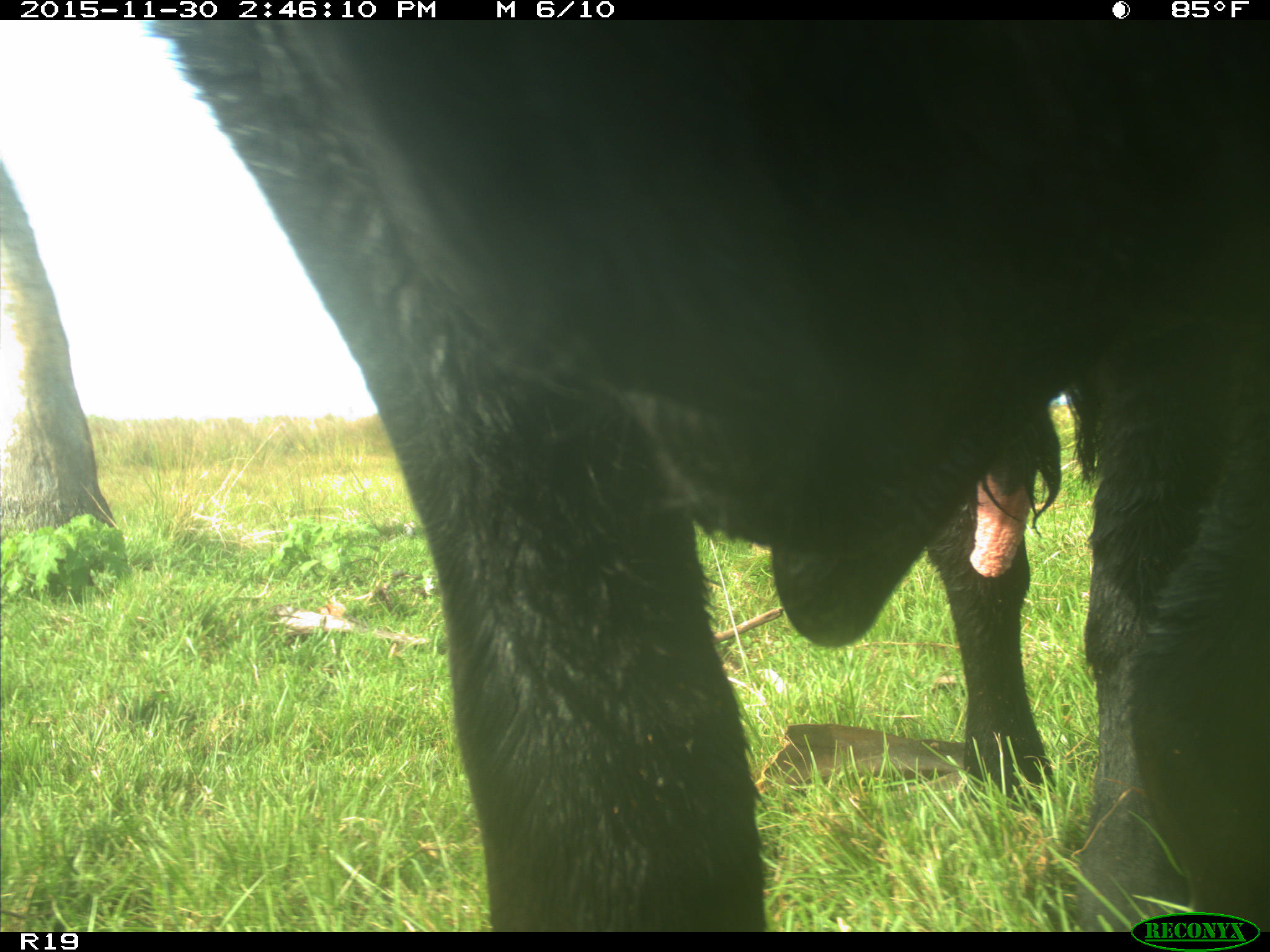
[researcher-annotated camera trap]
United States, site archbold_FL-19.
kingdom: Animalia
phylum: Chordata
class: Mammalia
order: Artiodactyla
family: Bovidae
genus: Bos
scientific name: Bos taurus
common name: domestic cow